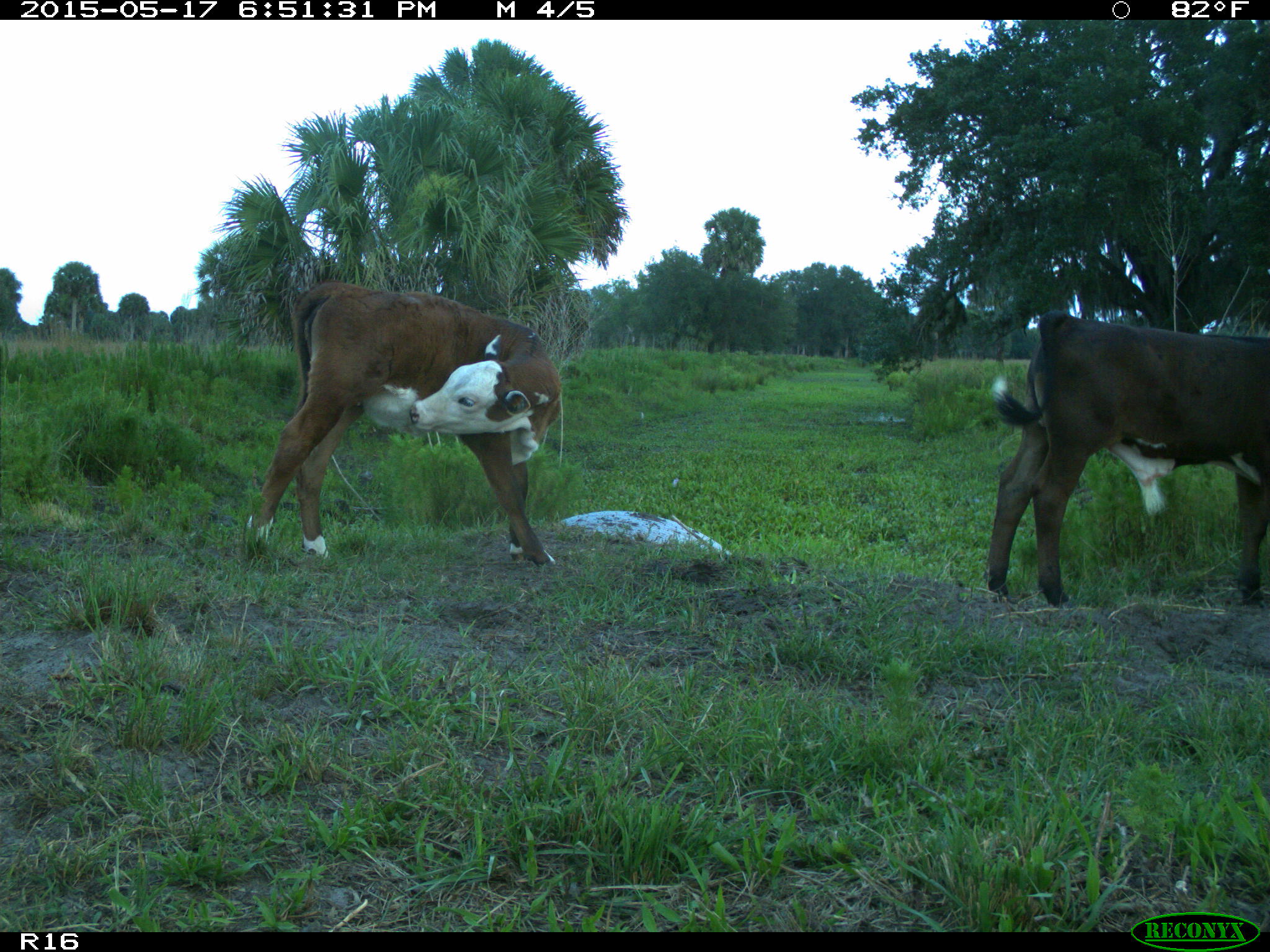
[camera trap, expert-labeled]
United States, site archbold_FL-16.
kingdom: Animalia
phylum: Chordata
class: Mammalia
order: Artiodactyla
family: Bovidae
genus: Bos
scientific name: Bos taurus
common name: domestic cow